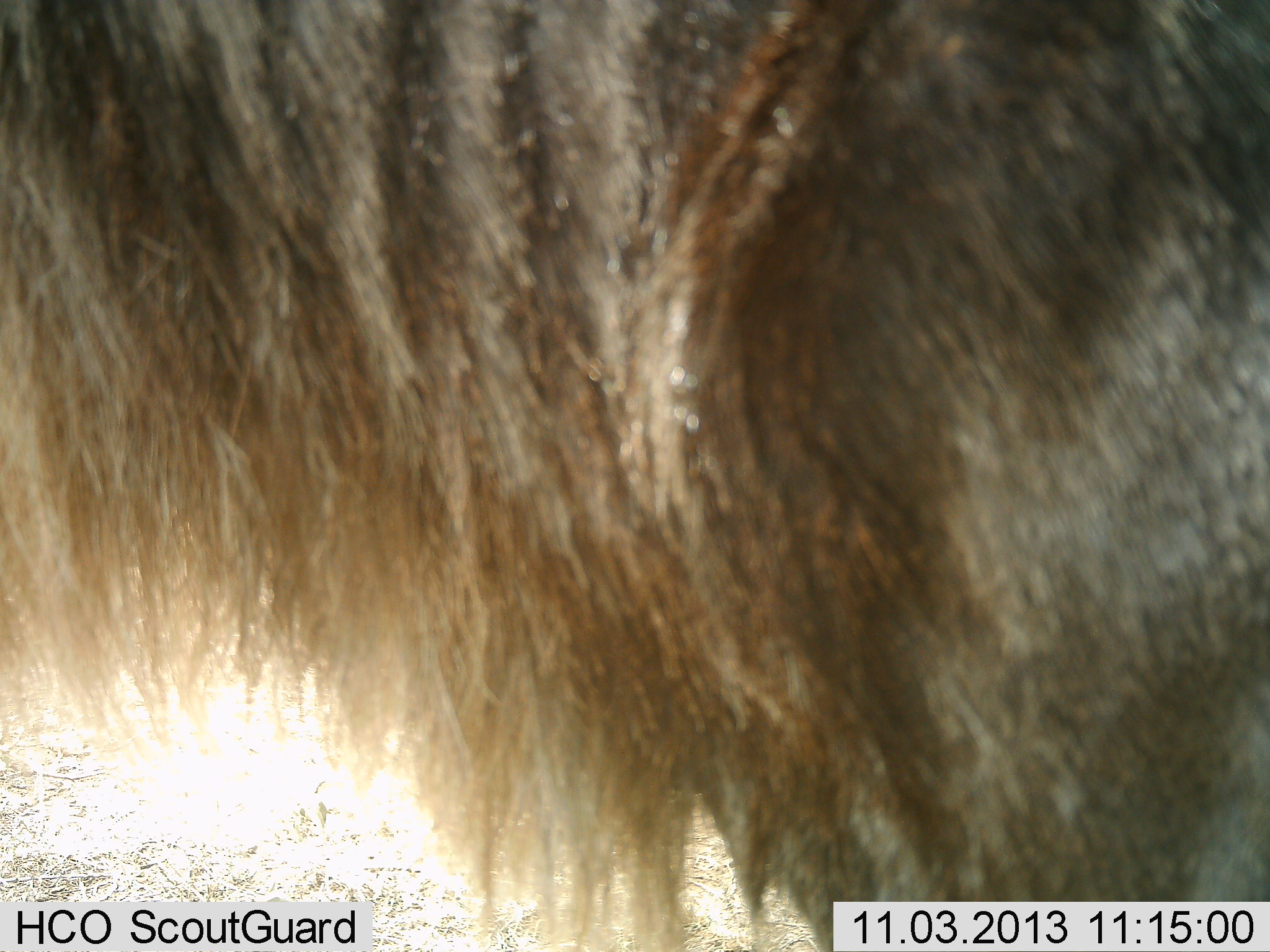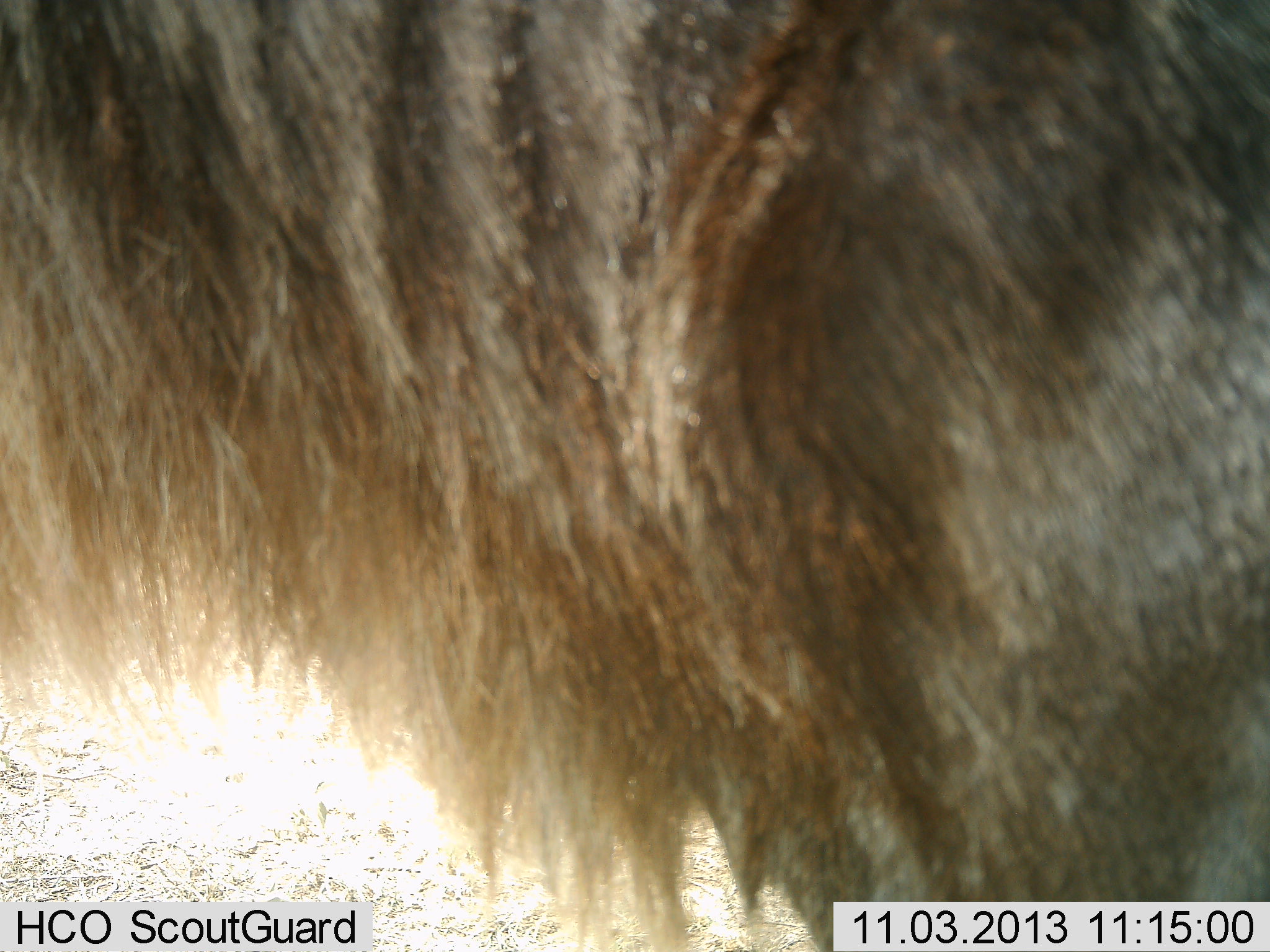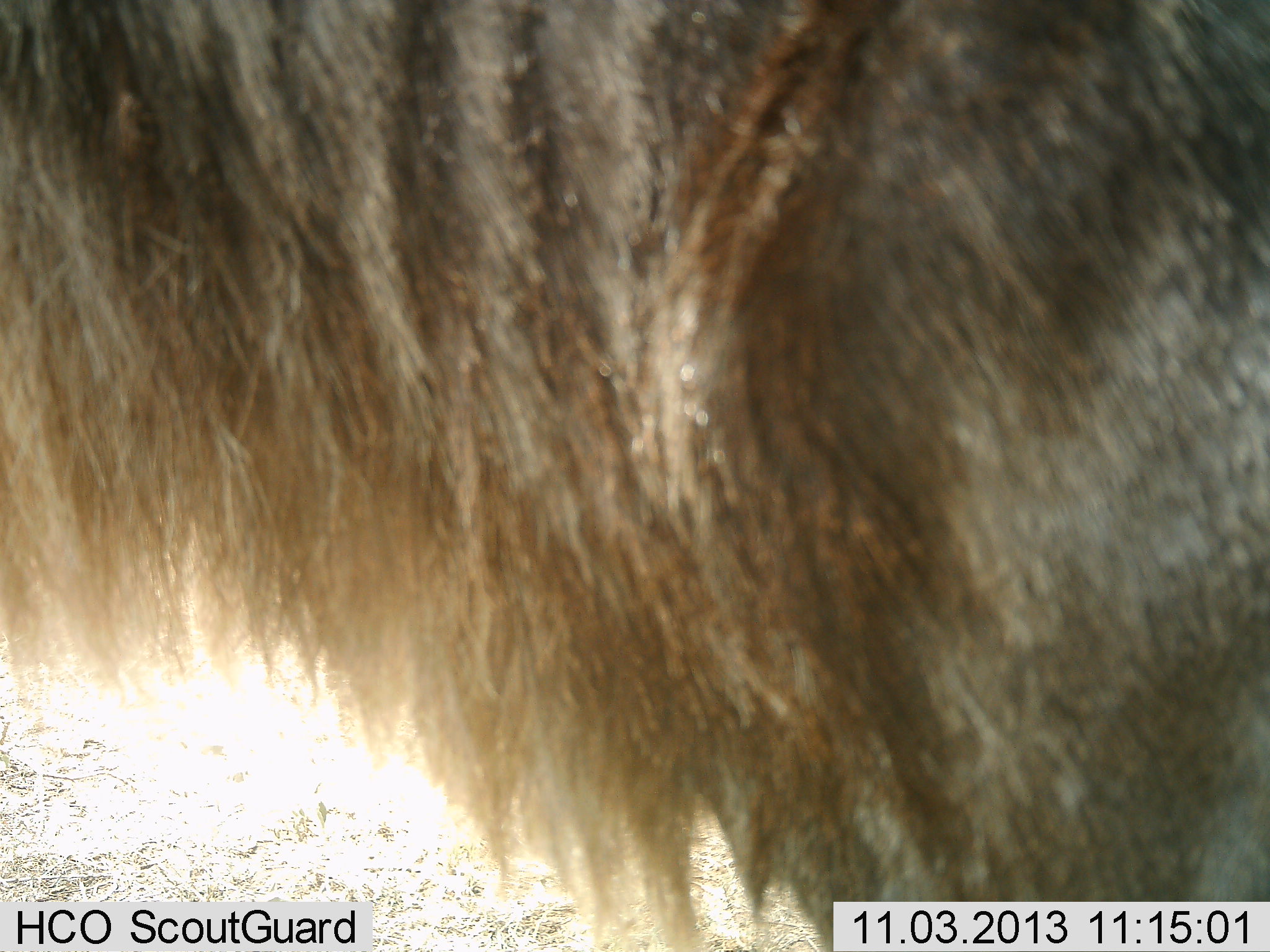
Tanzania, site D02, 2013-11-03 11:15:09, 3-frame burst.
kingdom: Animalia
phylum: Chordata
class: Mammalia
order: Artiodactyla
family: Bovidae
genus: Connochaetes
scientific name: Connochaetes taurinus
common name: blue wildebeest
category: wildebeest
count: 1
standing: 100%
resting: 0%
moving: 0%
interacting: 0%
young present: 0%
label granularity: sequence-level